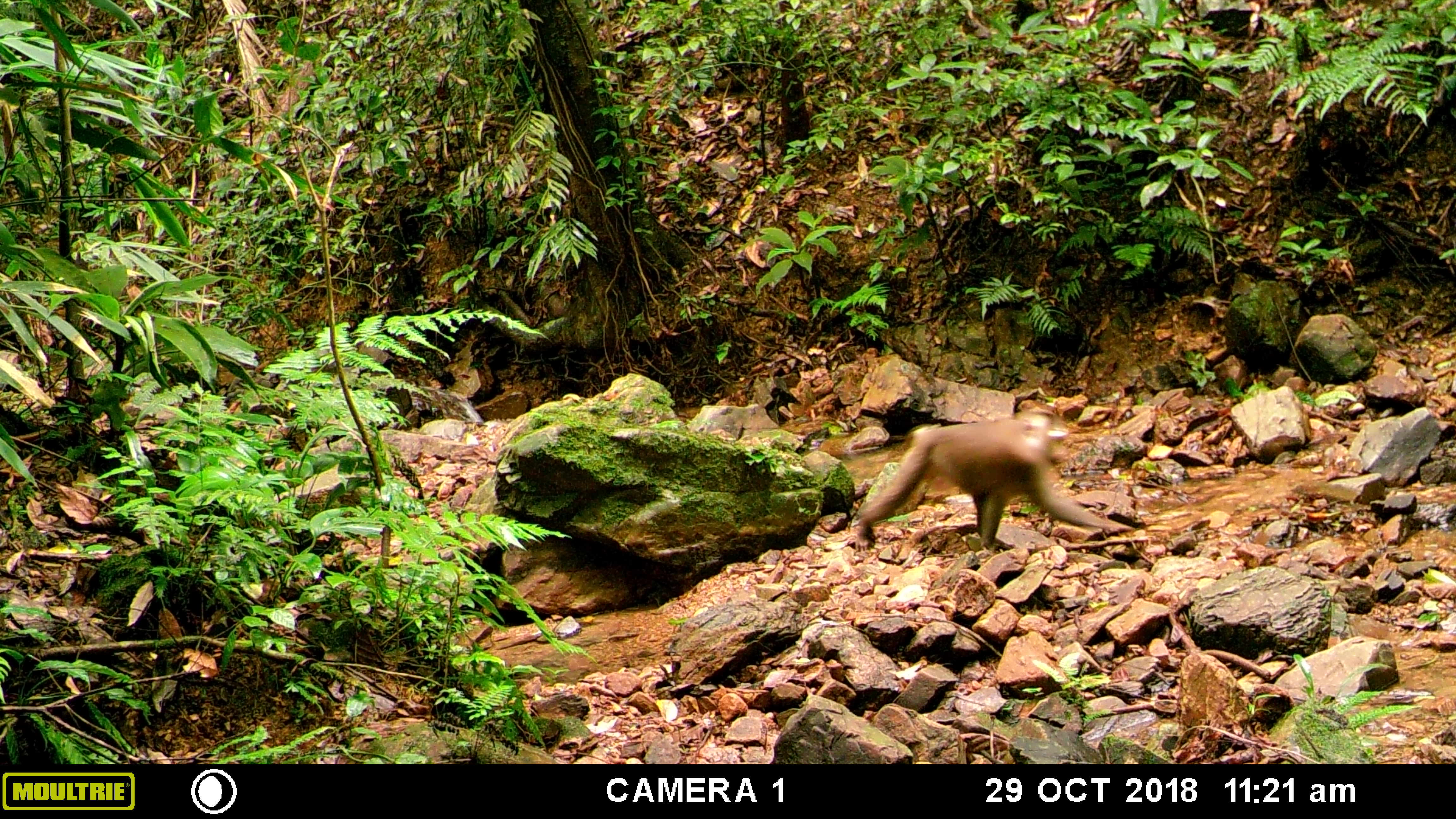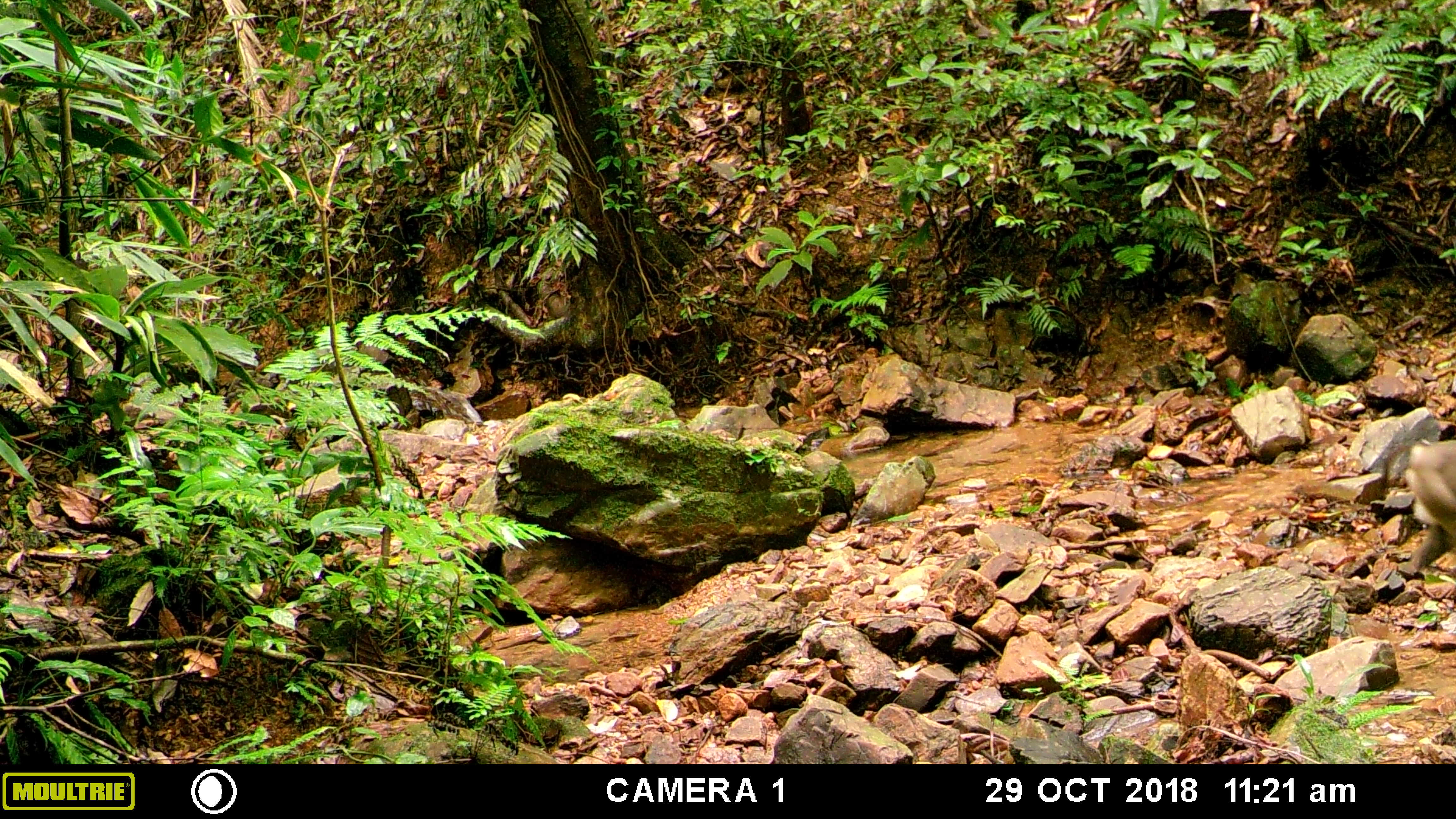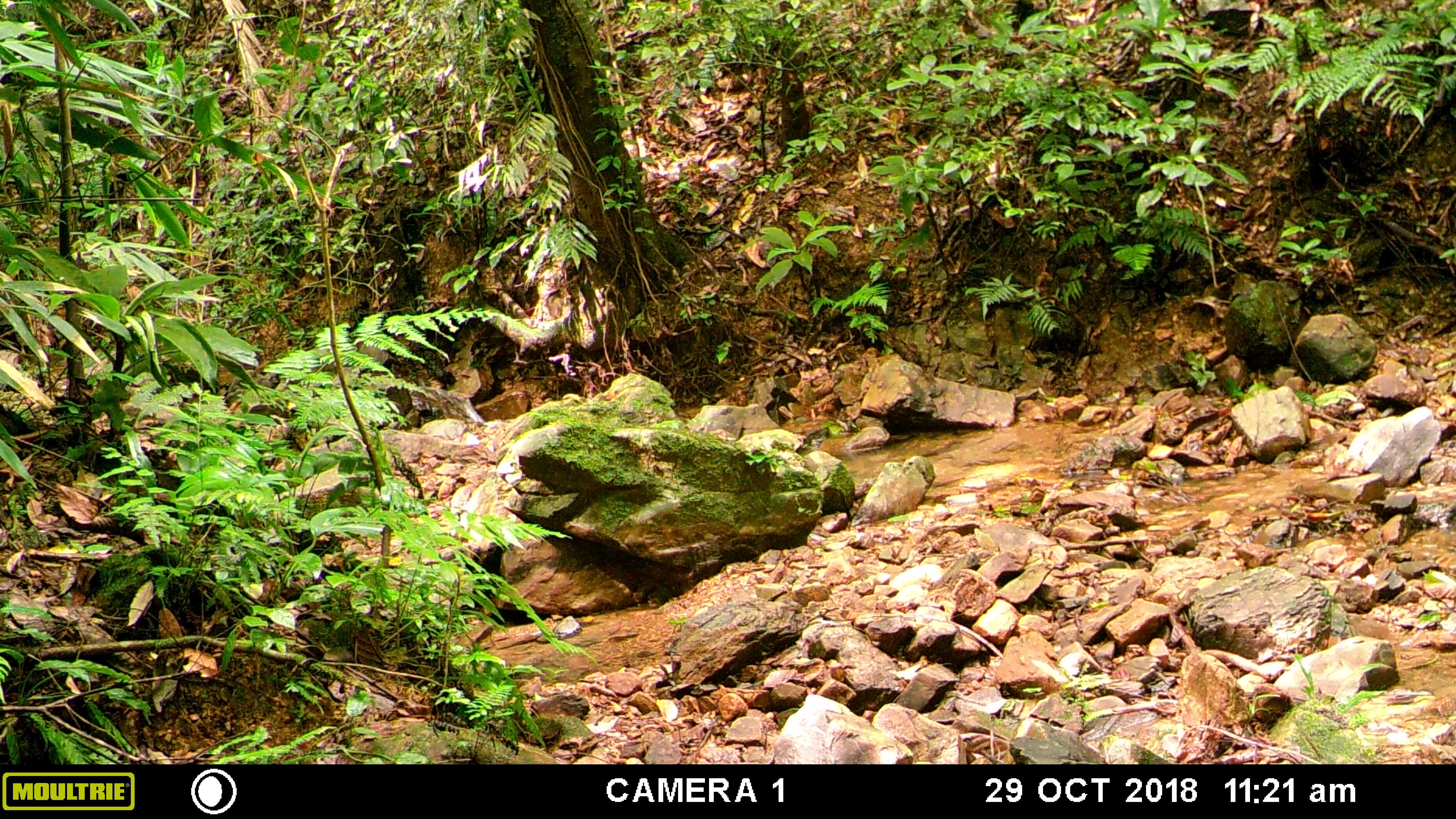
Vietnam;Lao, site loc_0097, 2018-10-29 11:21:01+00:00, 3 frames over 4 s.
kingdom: Animalia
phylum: Chordata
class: Mammalia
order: Primates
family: Cercopithecidae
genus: Macaca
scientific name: Macaca nemestrina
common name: pig-tailed macaque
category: pig tailed macaque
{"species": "pig tailed macaque (pig-tailed macaque) (Macaca nemestrina)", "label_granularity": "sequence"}